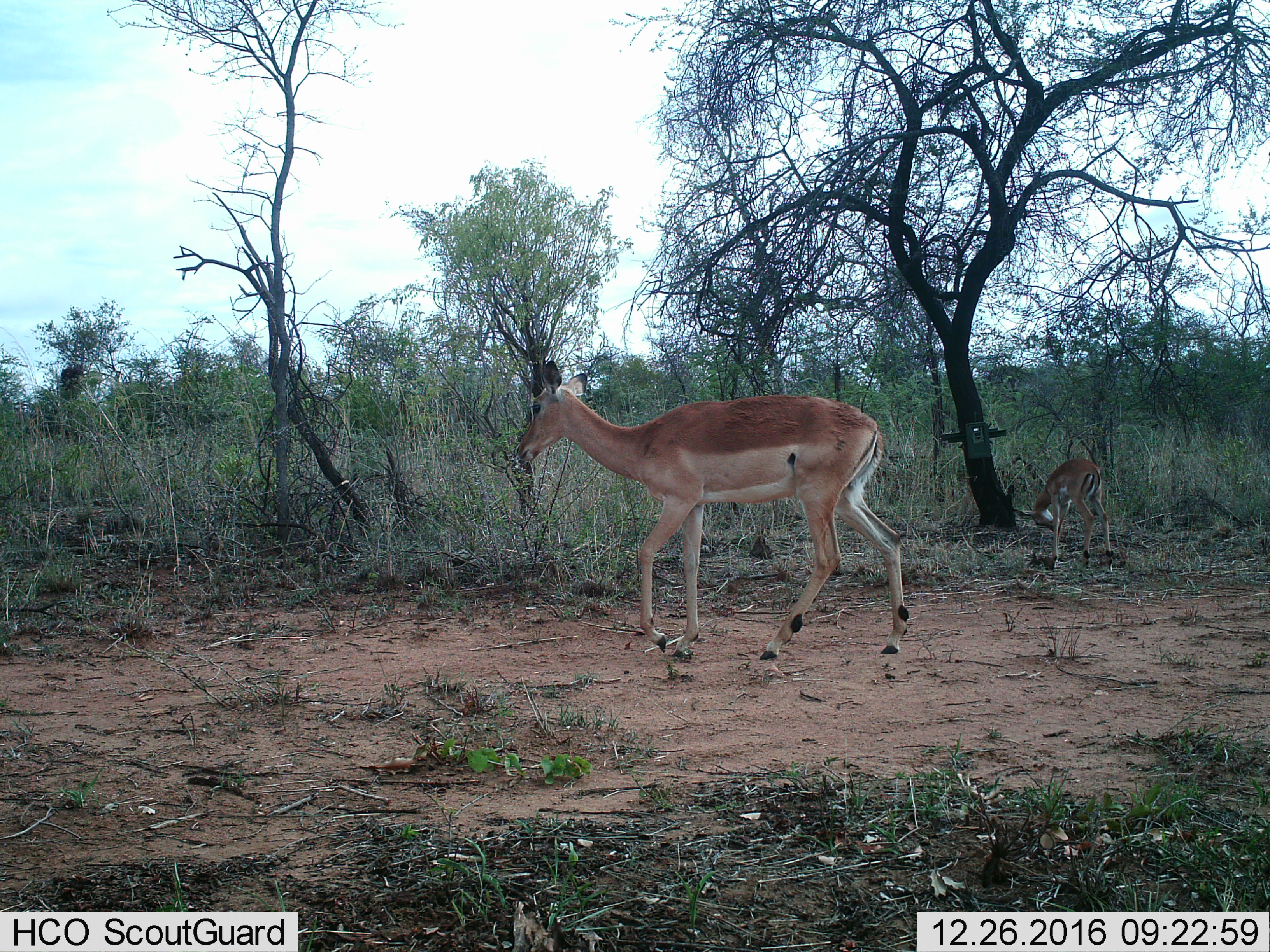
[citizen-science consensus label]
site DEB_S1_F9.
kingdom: Animalia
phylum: Chordata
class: Mammalia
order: Artiodactyla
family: Bovidae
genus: Aepyceros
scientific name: Aepyceros melampus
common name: impala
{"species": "impala (Aepyceros melampus)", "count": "2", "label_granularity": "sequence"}